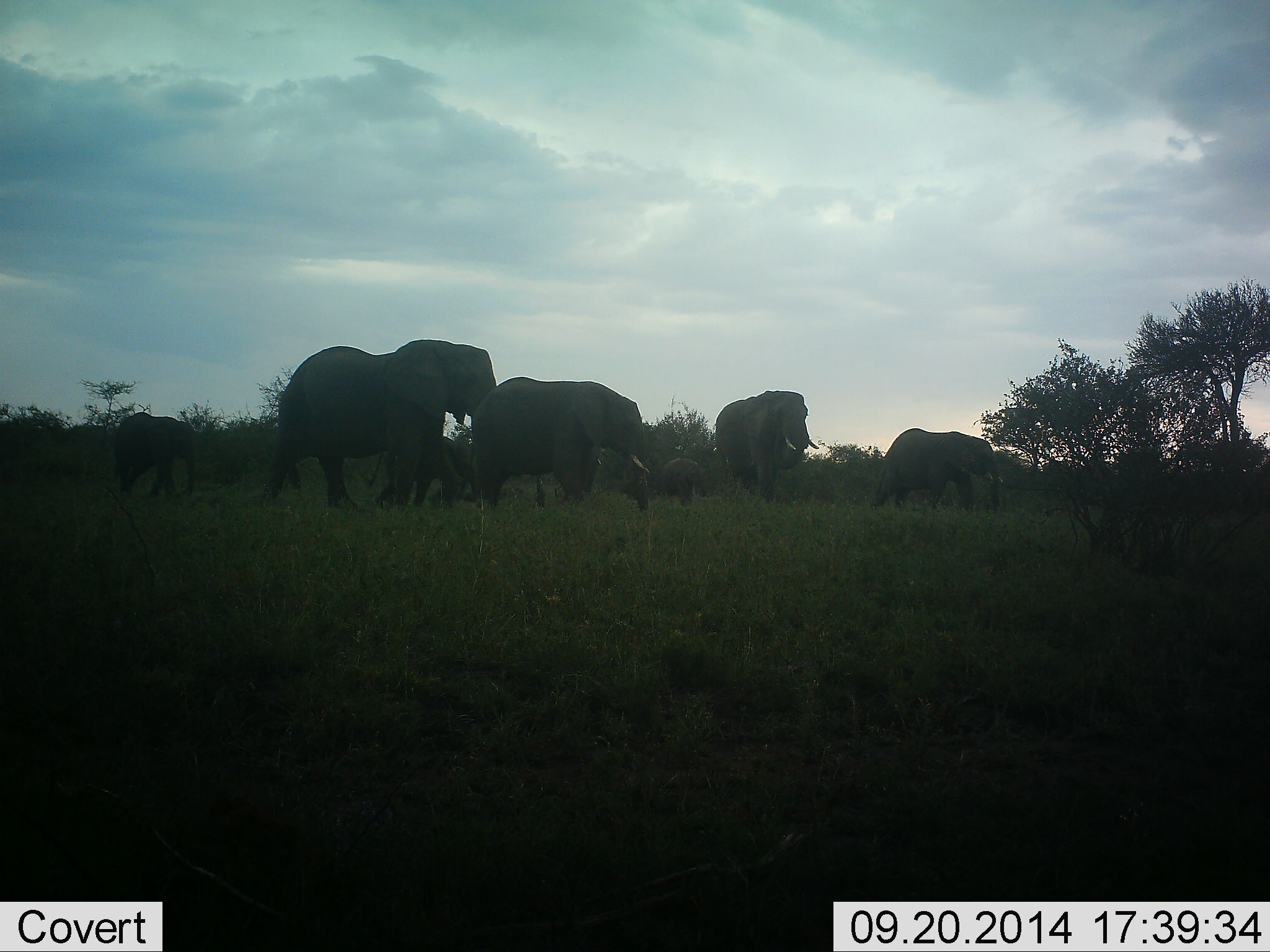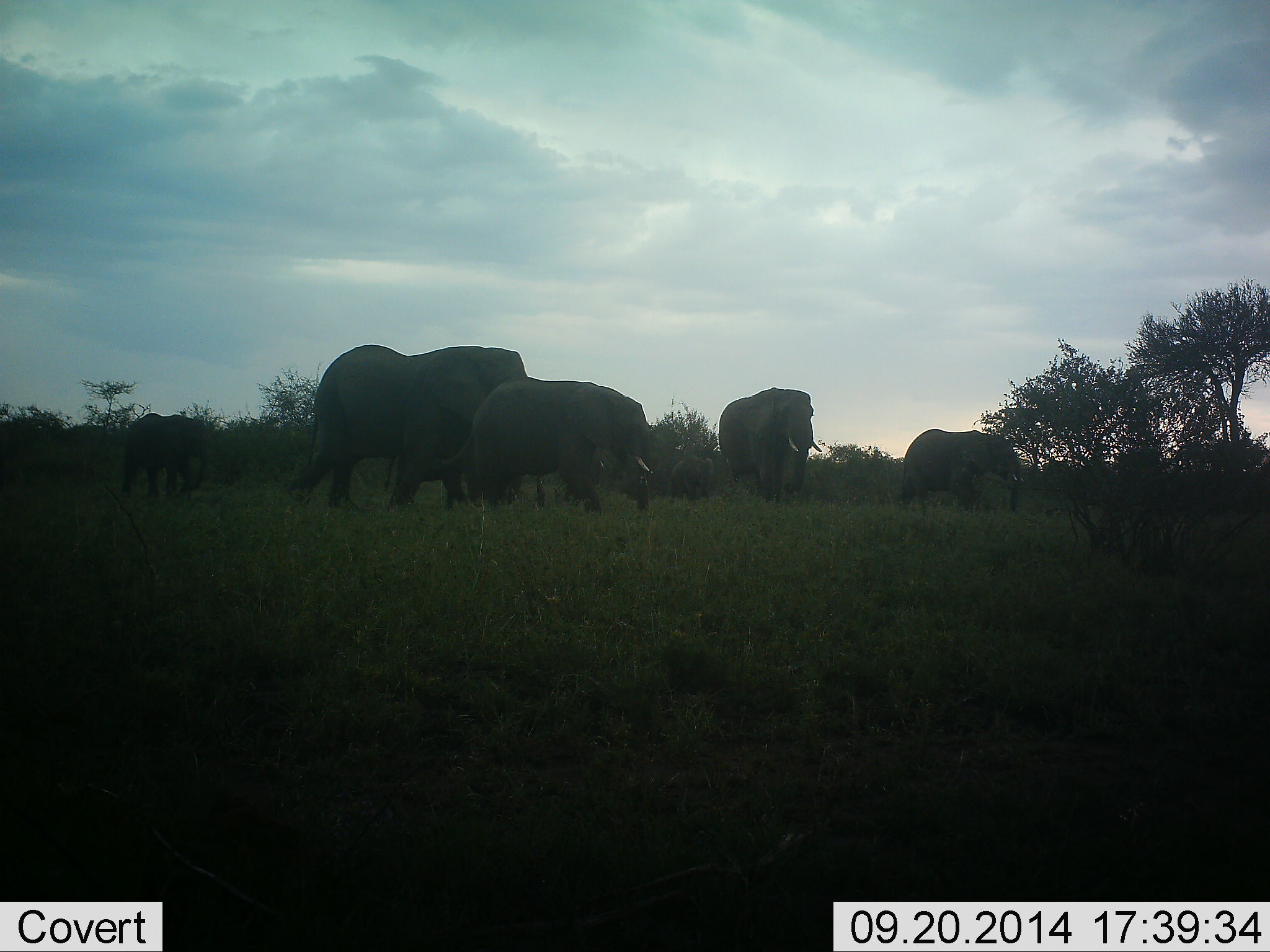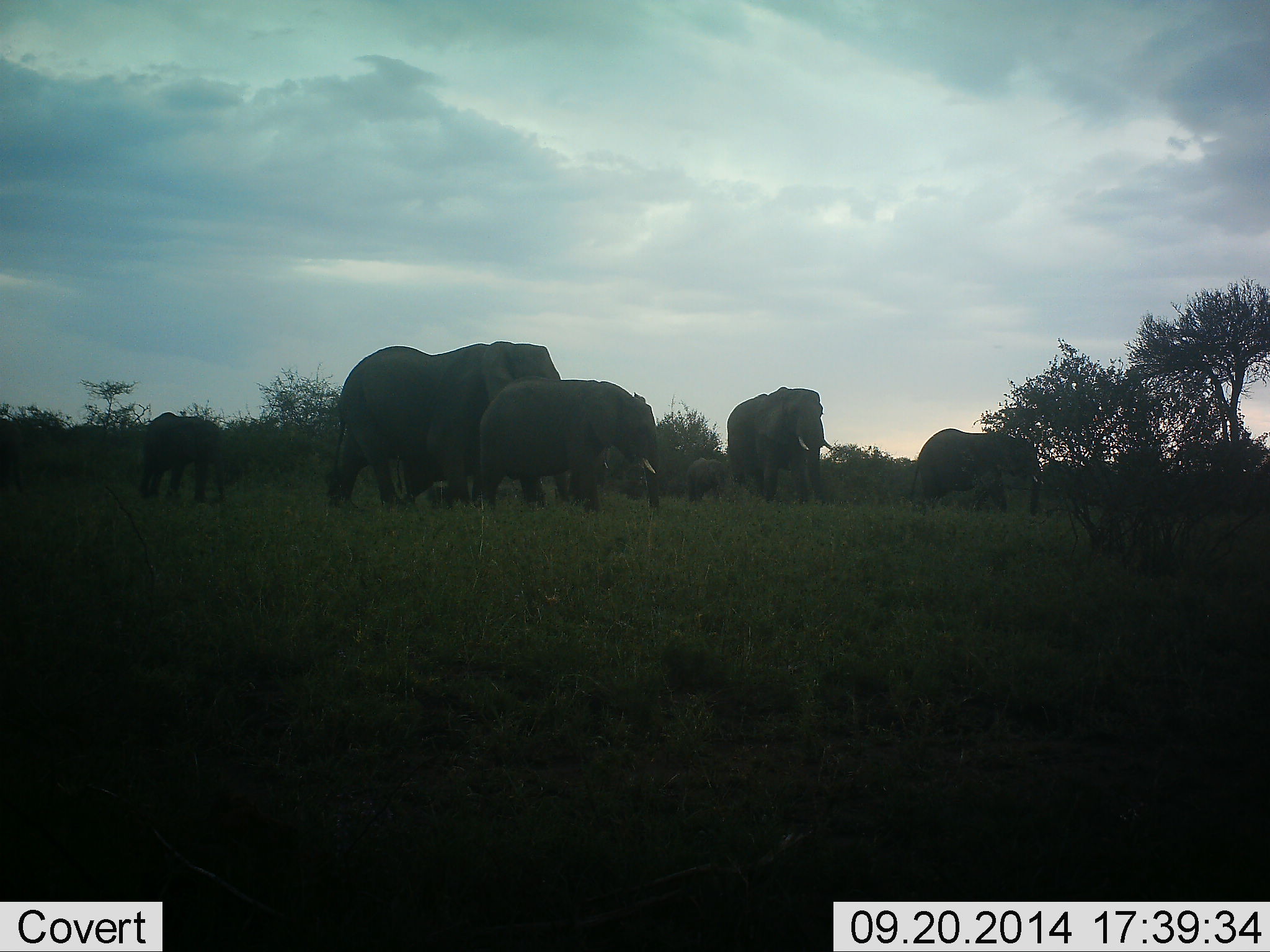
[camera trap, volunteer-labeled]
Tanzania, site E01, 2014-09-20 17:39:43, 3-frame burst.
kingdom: Animalia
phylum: Chordata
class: Mammalia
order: Proboscidea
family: Elephantidae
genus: Loxodonta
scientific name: Loxodonta africana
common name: african bush elephant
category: elephant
Elephant (african bush elephant) (Loxodonta africana), count 6. Behavior (volunteer vote fractions): standing 20%, resting 0%, moving 100%, interacting 0%. Young present (vote fraction): 50%. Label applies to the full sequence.